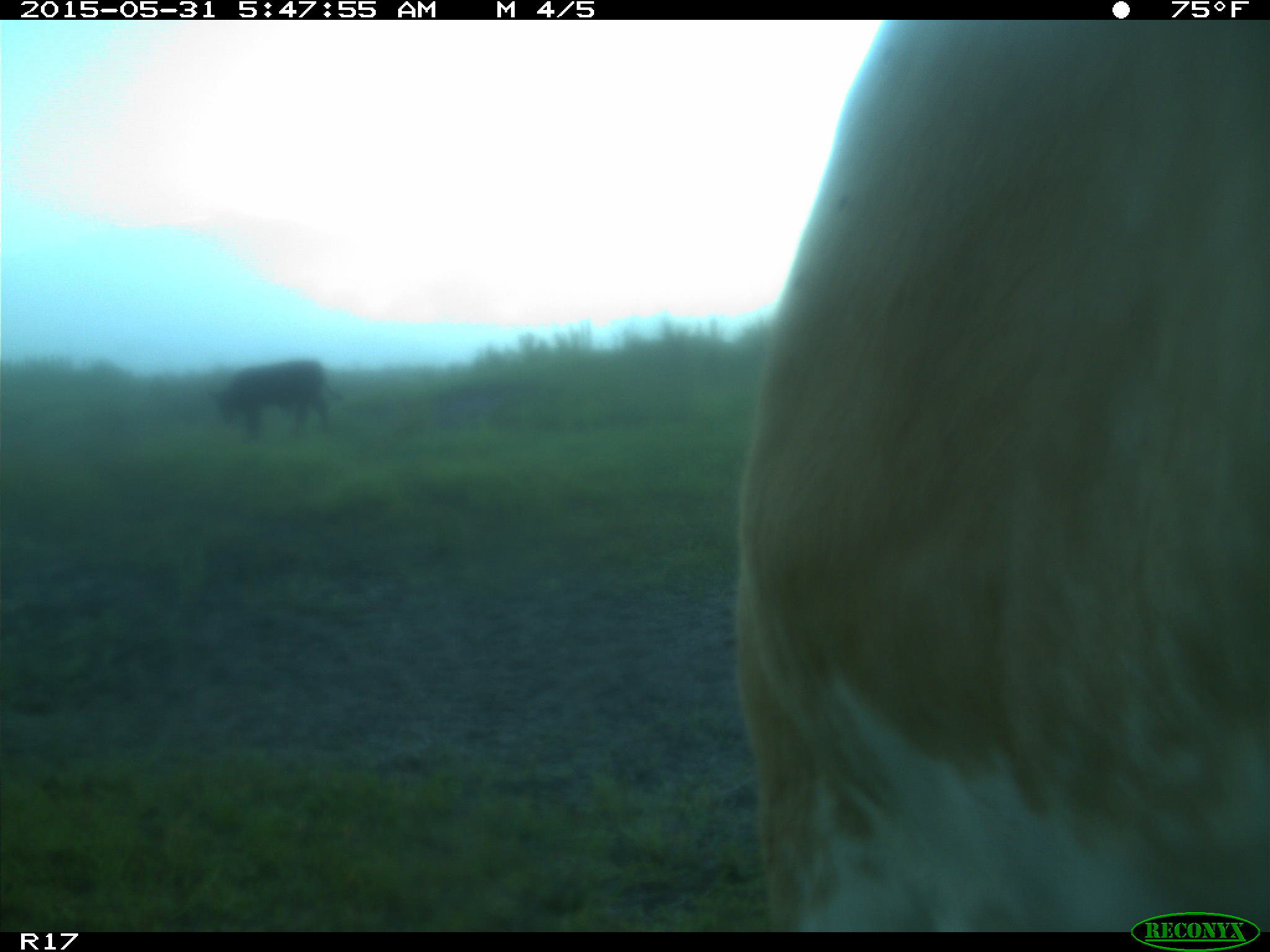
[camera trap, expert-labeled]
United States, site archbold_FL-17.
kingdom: Animalia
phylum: Chordata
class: Mammalia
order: Artiodactyla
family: Bovidae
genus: Bos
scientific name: Bos taurus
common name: domestic cow